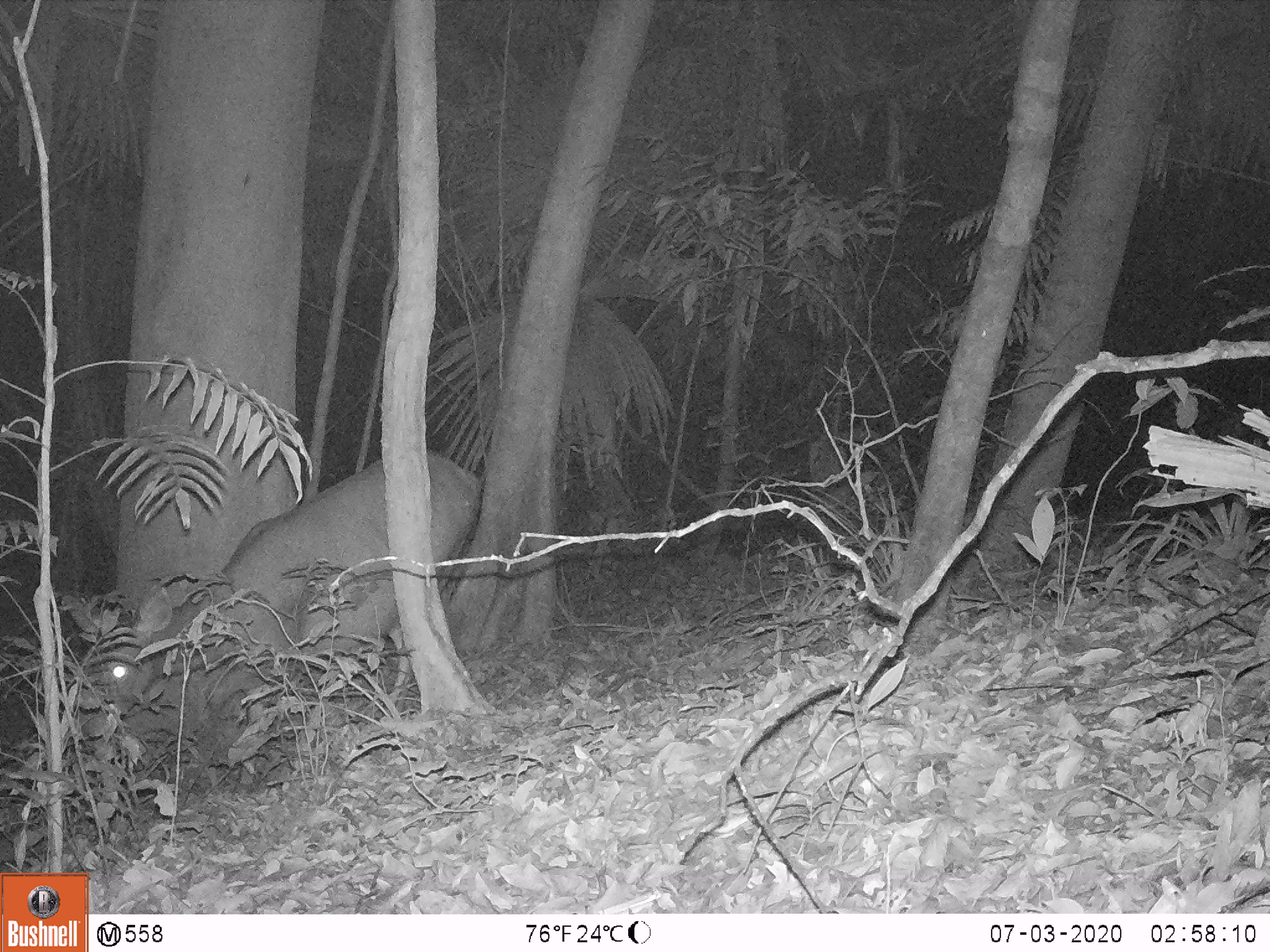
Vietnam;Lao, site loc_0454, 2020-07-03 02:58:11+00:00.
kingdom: Animalia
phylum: Chordata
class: Mammalia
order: Artiodactyla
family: Cervidae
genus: Rusa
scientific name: Rusa unicolor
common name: sambar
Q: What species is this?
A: Sambar (Rusa unicolor).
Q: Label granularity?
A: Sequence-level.